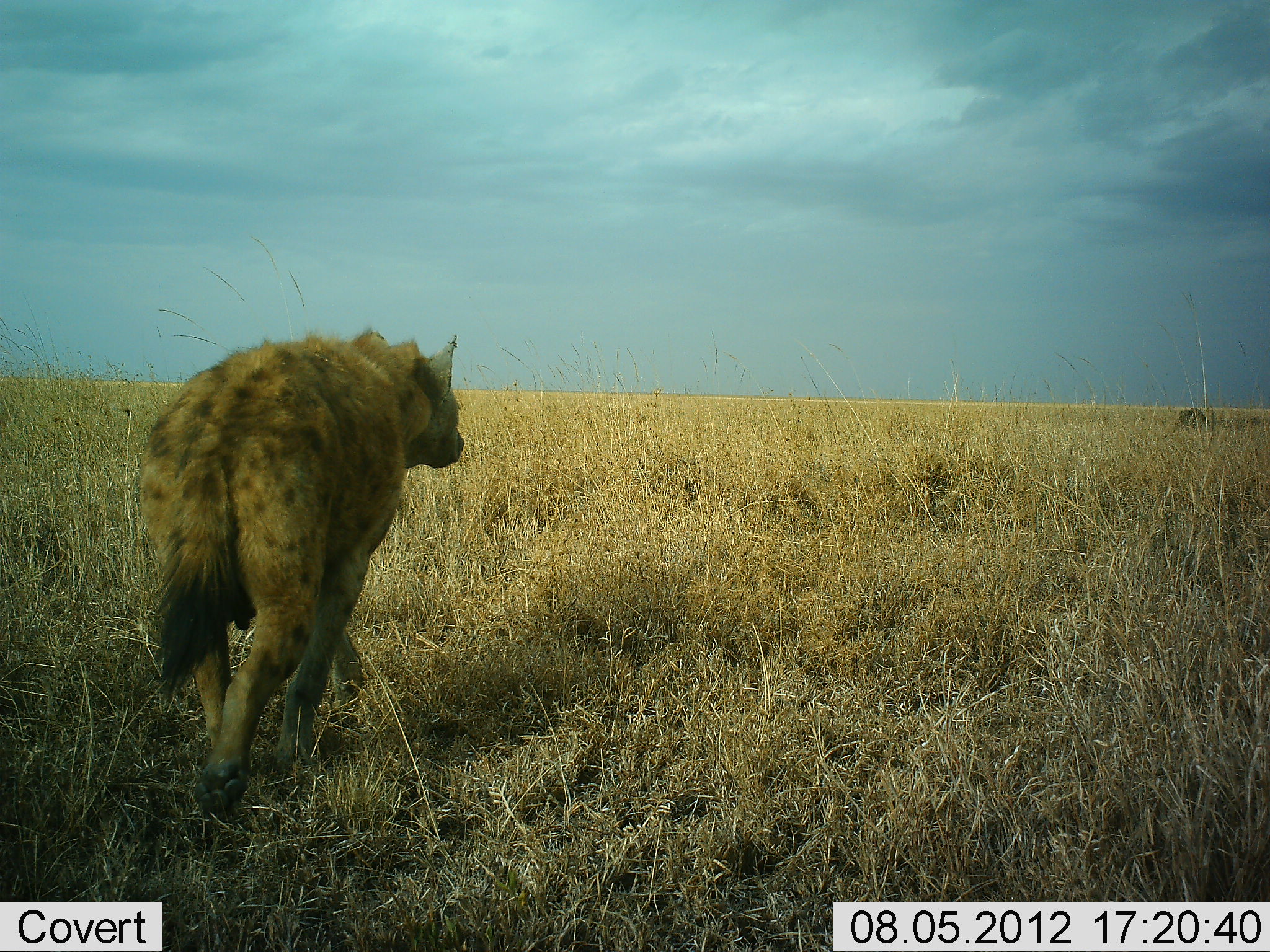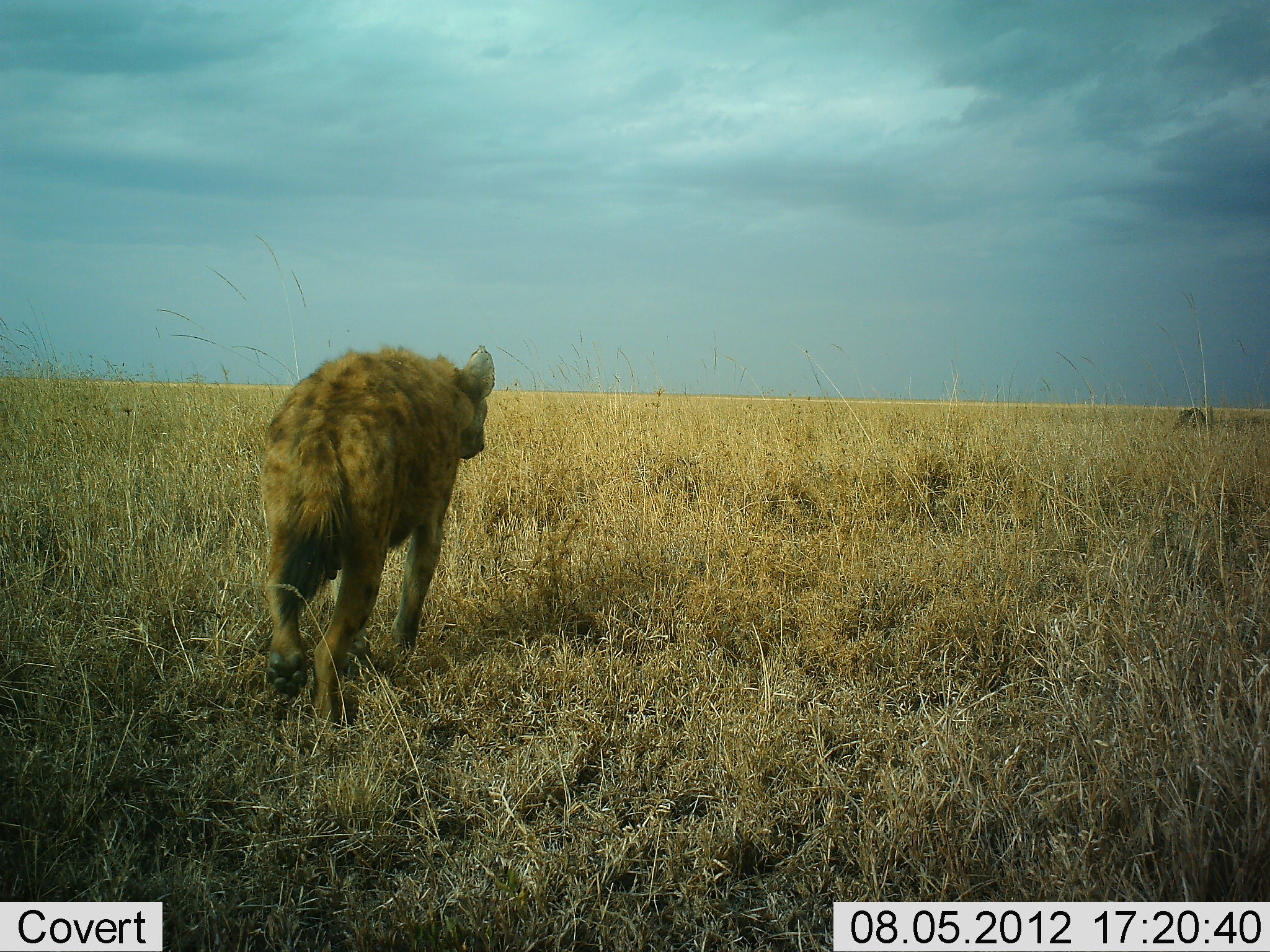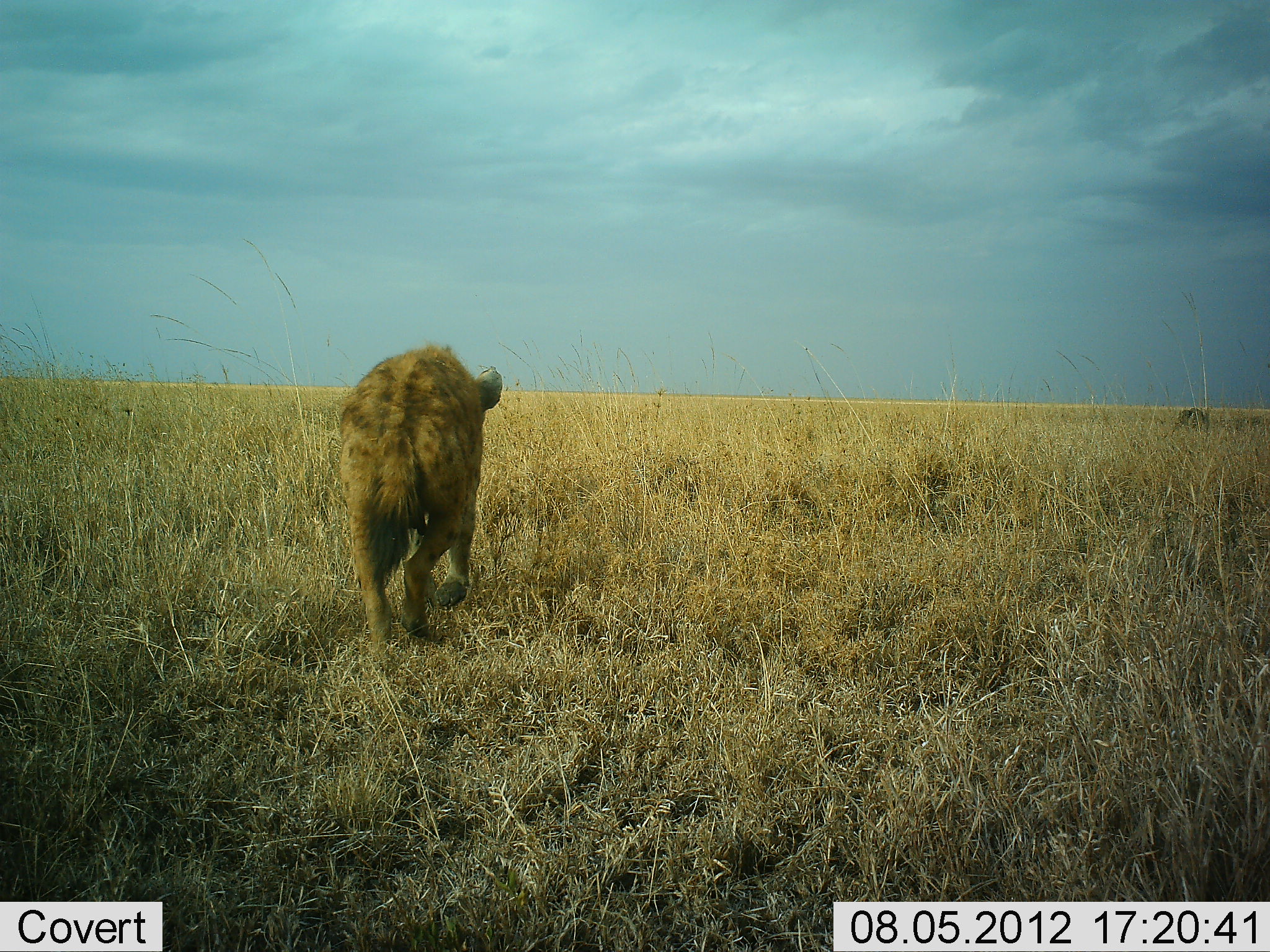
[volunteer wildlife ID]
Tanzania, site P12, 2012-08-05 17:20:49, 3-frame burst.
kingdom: Animalia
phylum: Chordata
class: Mammalia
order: Carnivora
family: Hyaenidae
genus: Crocuta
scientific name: Crocuta crocuta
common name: spotted hyena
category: hyenaspotted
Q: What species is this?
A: Hyenaspotted (spotted hyena) (Crocuta crocuta).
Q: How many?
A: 1.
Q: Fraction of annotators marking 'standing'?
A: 8%.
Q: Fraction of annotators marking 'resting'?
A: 0%.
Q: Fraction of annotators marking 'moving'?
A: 92%.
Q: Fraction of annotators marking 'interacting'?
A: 0%.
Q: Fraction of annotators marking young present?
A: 0%.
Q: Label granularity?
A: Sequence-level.